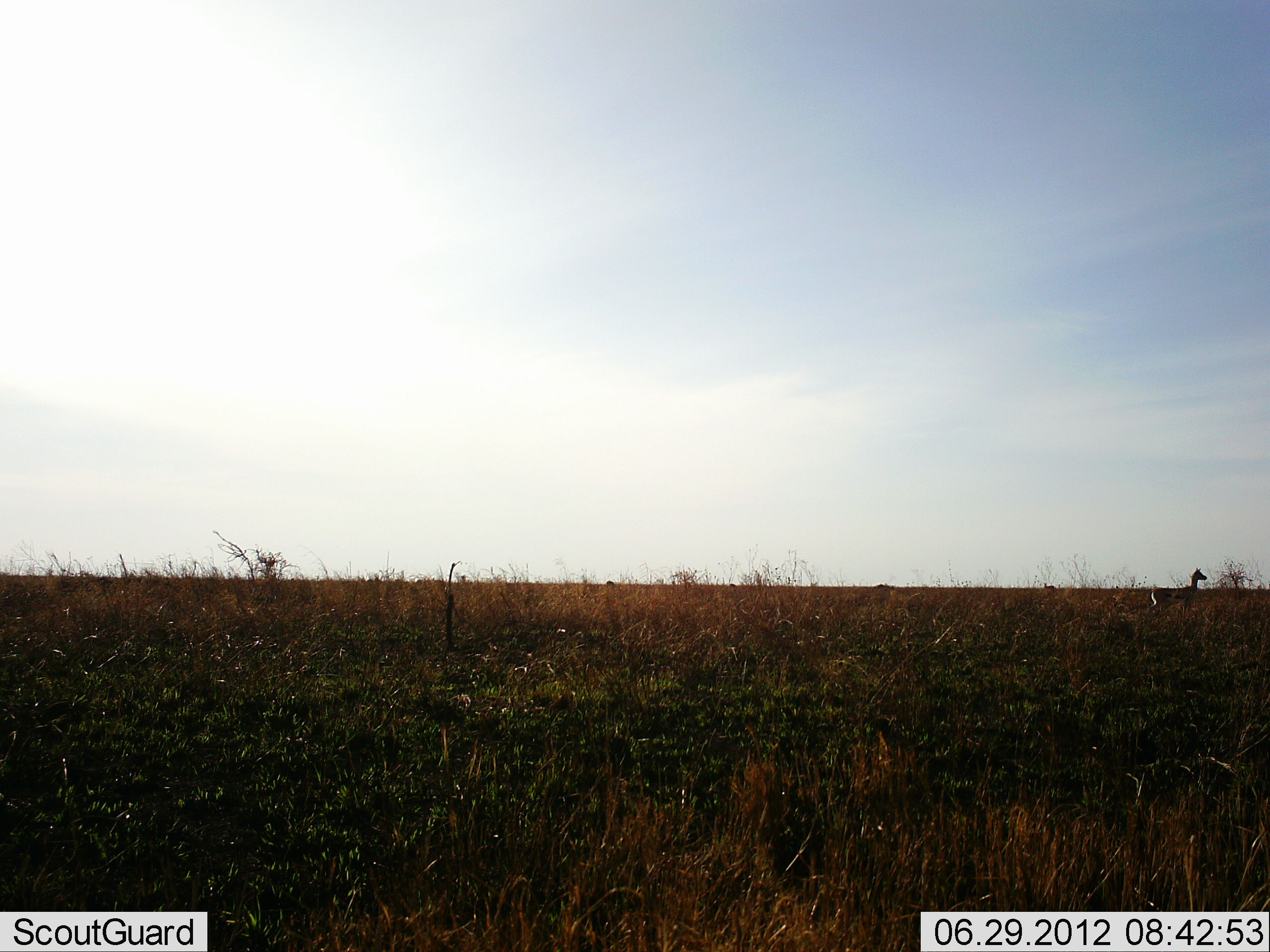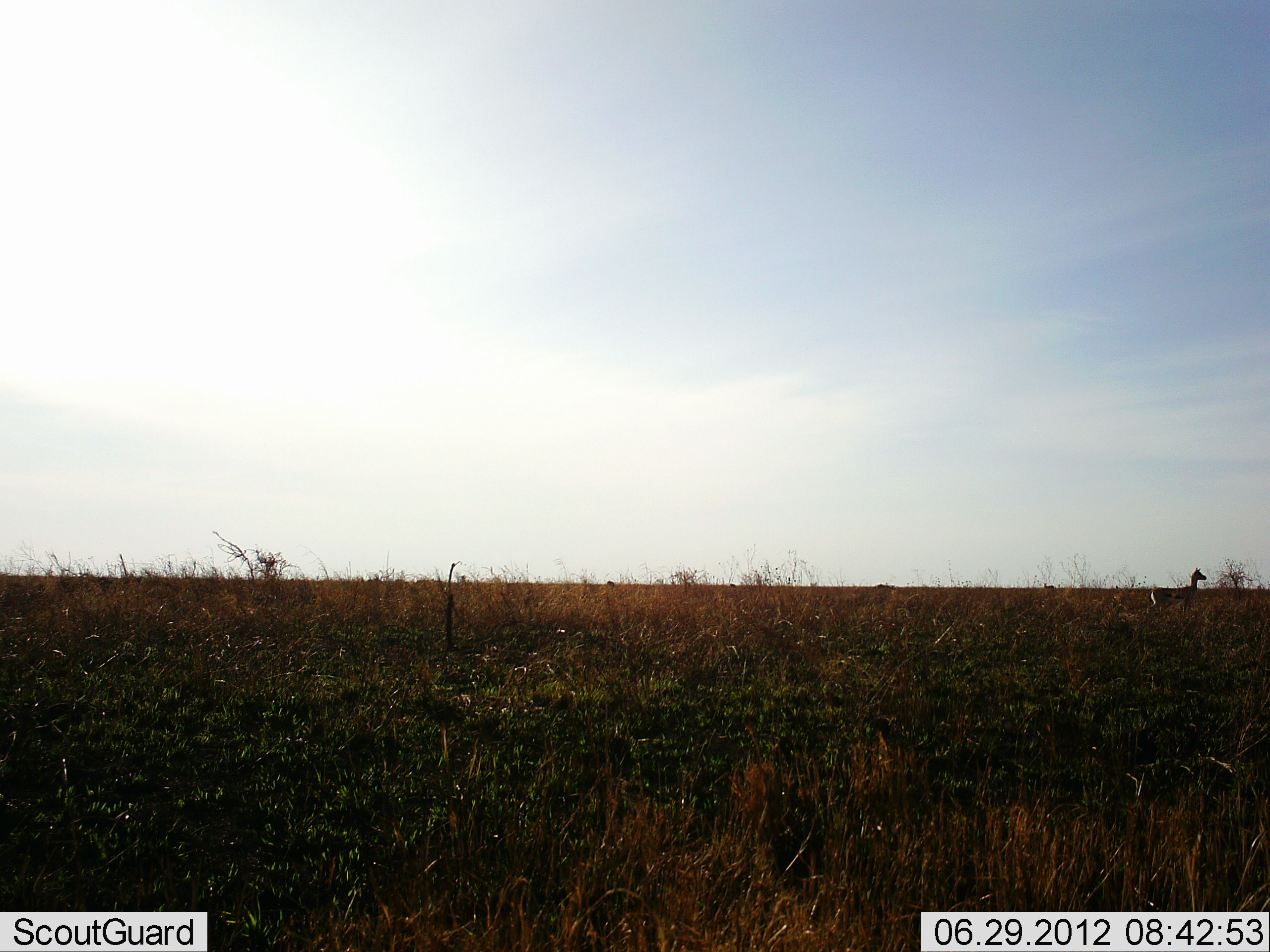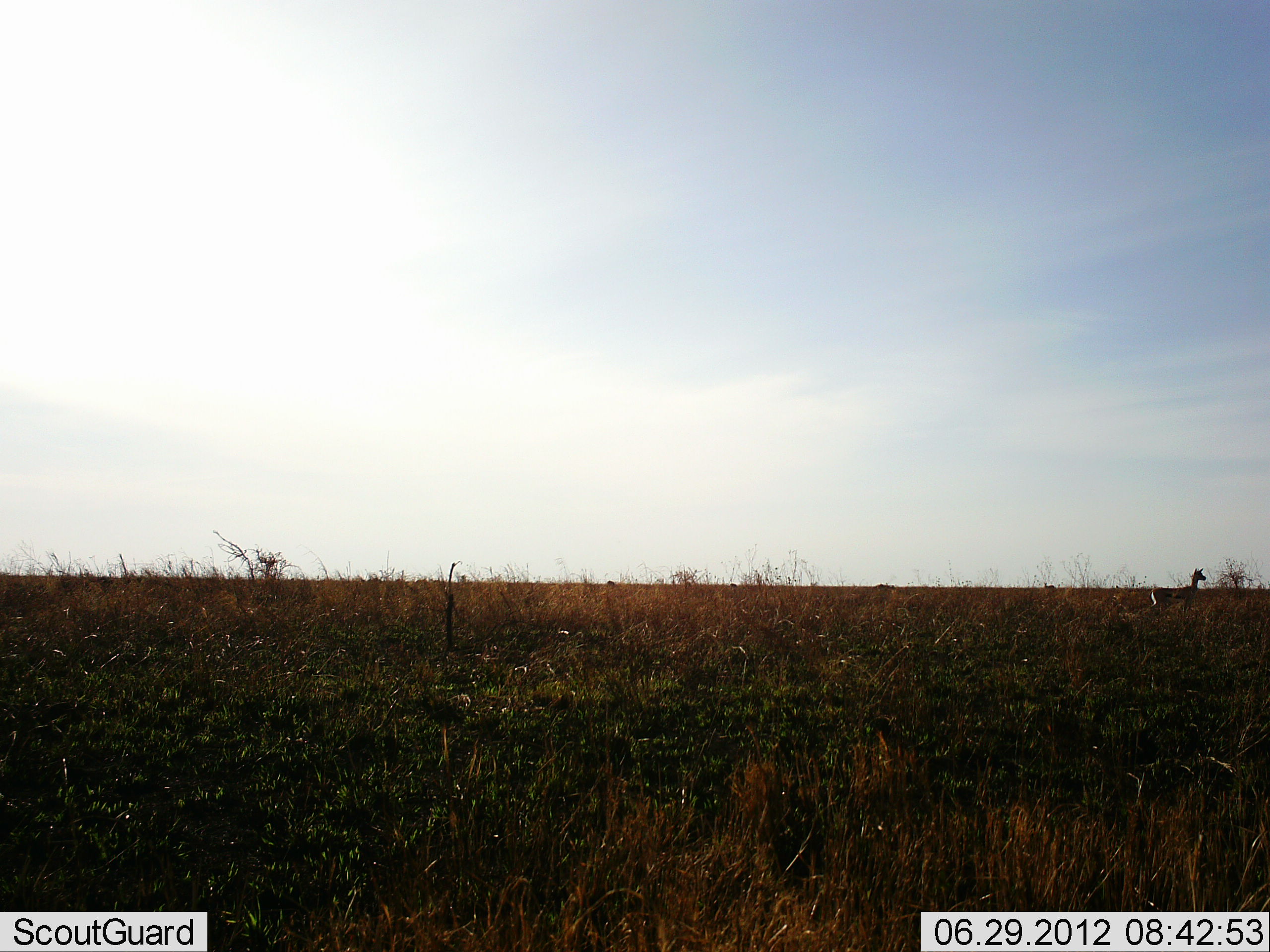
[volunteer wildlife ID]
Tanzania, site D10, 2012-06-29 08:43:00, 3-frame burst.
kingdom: Animalia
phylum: Chordata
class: Mammalia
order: Artiodactyla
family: Bovidae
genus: Eudorcas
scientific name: Eudorcas thomsonii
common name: thomson's gazelle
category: gazellethomsons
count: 1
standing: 100%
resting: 0%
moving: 0%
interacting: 0%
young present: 0%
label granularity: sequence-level